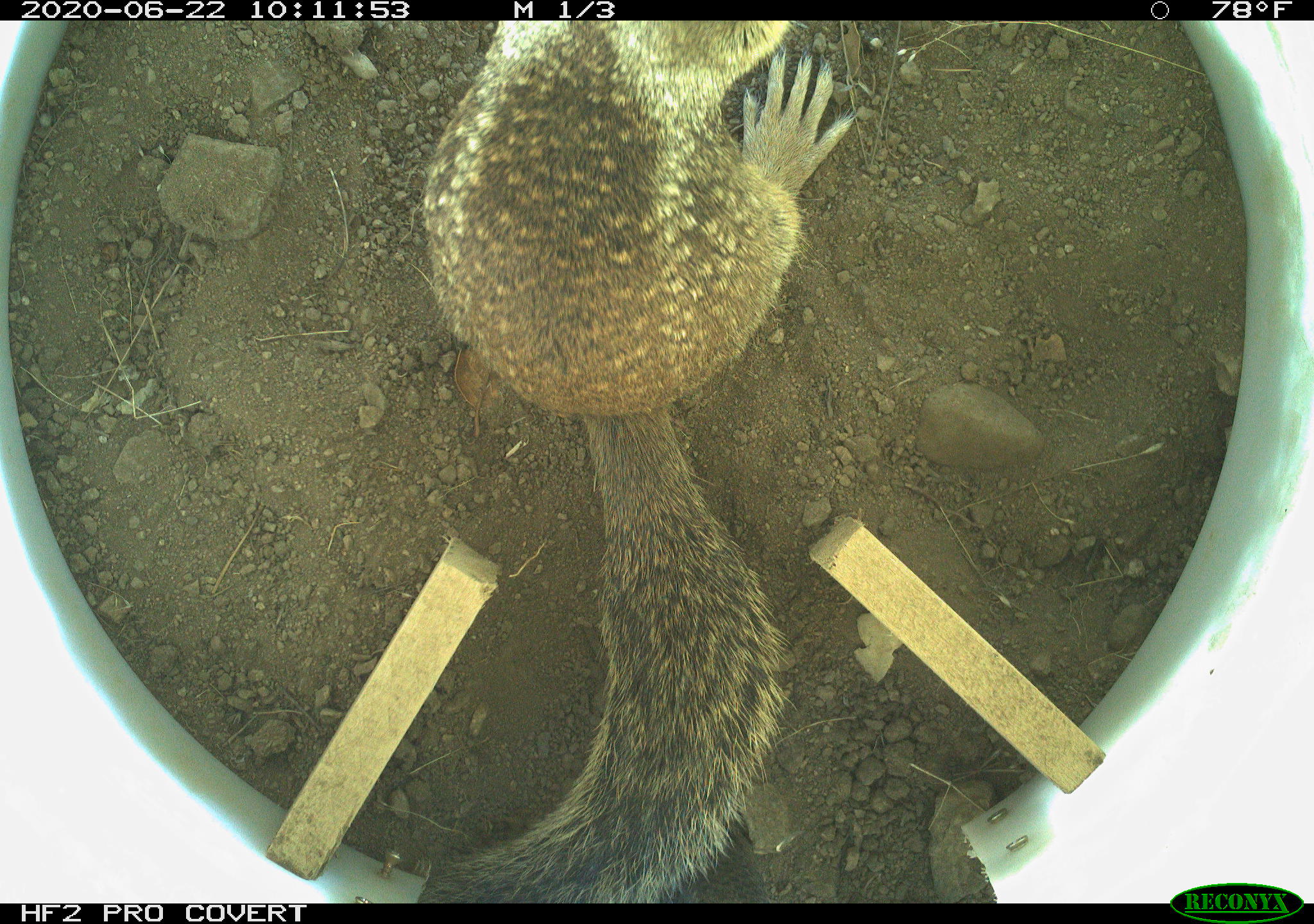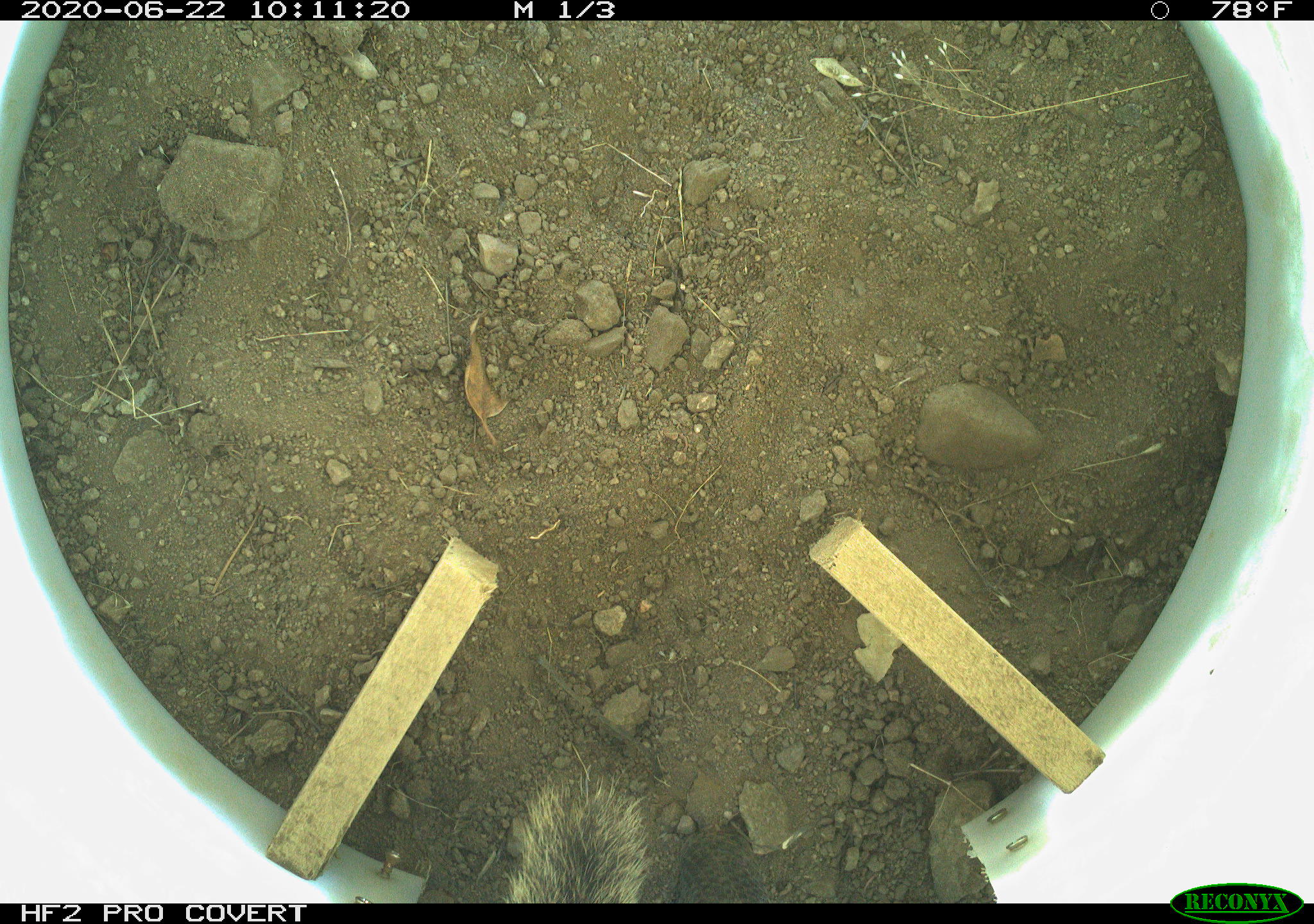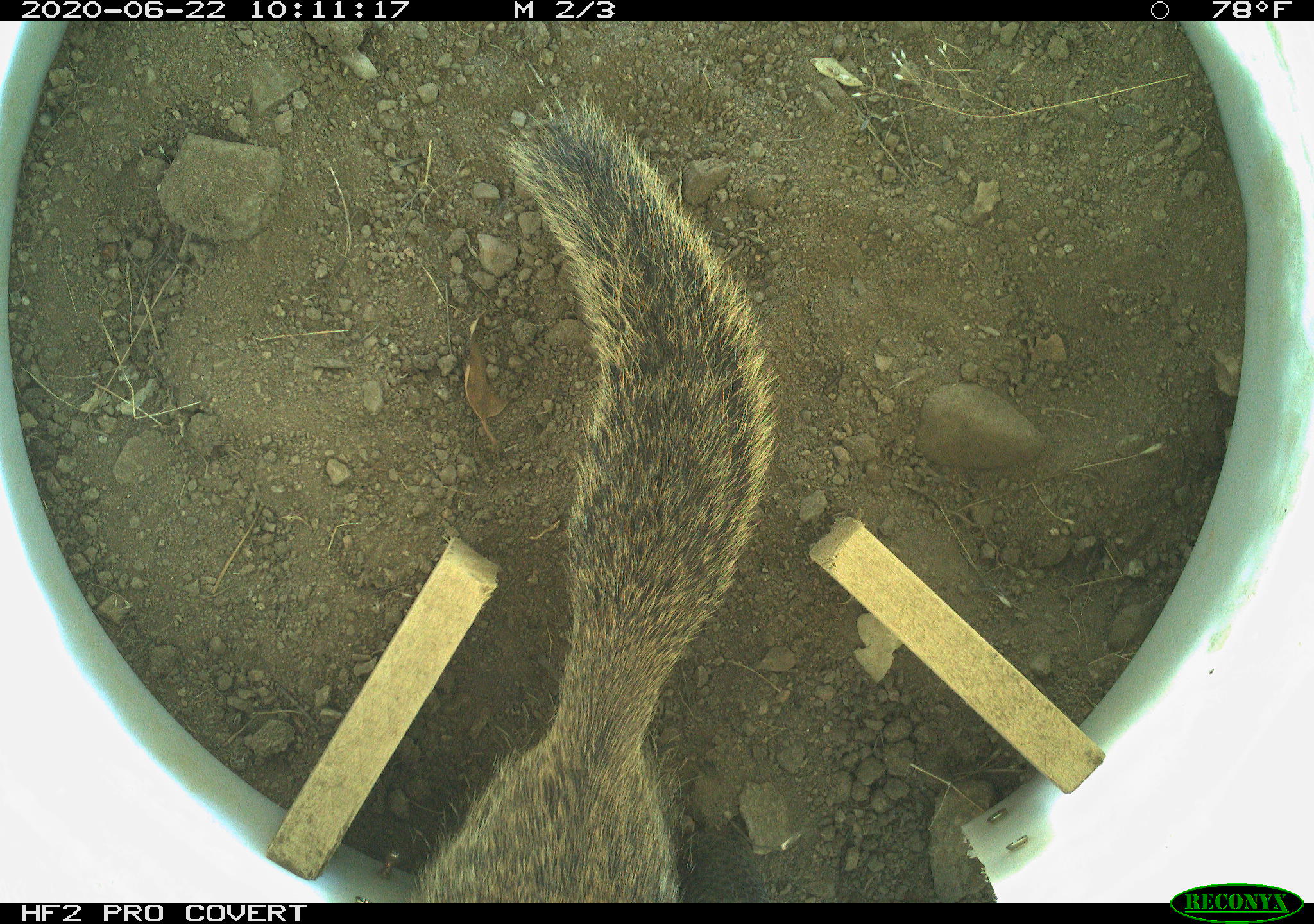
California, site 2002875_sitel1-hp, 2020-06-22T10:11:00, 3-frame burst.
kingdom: Animalia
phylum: Chordata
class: Mammalia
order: Rodentia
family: Sciuridae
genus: Otospermophilus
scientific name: Otospermophilus beecheyi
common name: california ground squirrel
California ground squirrel (Otospermophilus beecheyi).